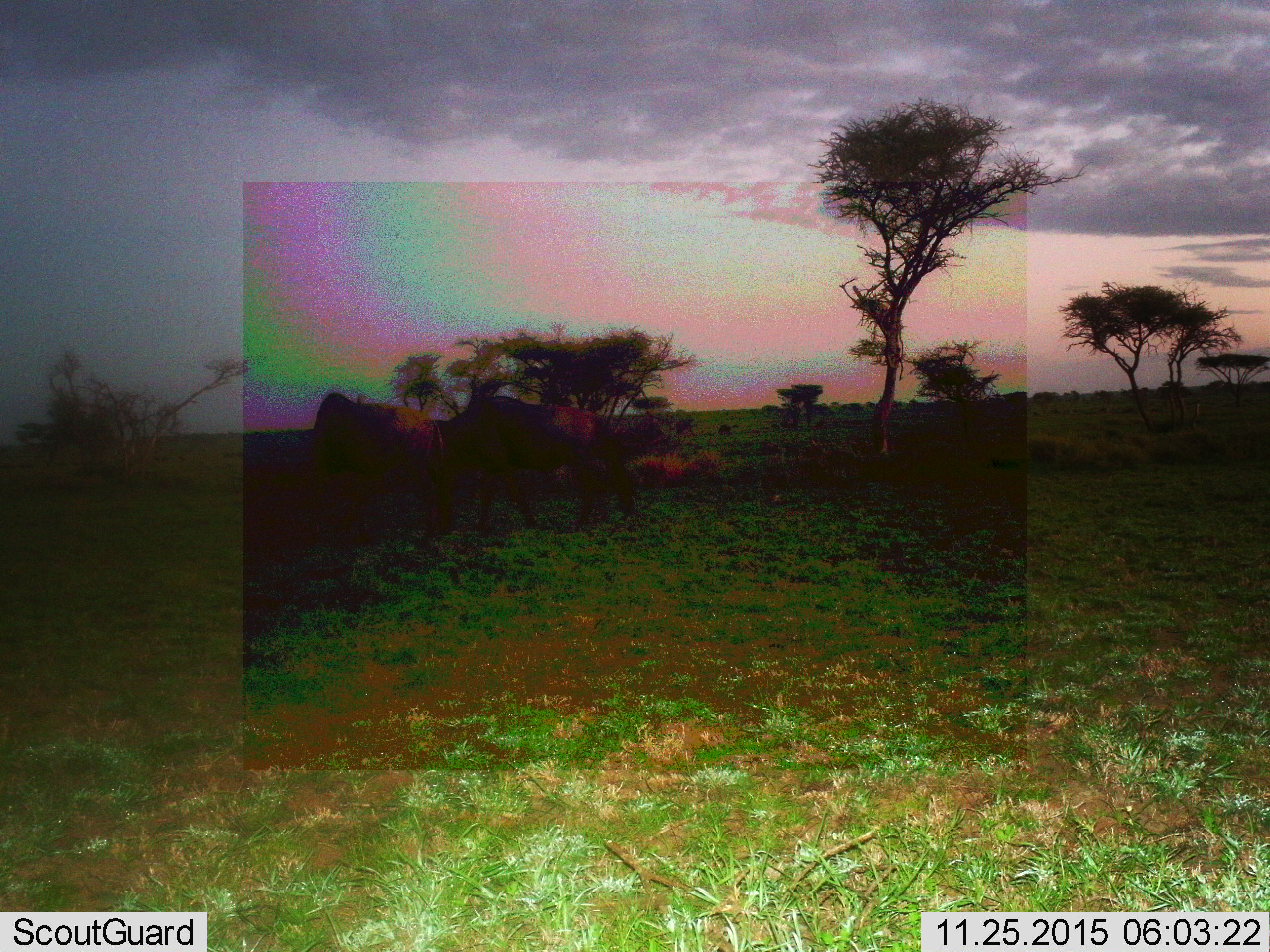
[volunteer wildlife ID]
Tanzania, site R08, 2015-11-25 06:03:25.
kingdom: Animalia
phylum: Chordata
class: Mammalia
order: Artiodactyla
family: Bovidae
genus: Connochaetes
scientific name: Connochaetes taurinus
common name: blue wildebeest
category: wildebeest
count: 2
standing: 50%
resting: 0%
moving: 0%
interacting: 0%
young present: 0%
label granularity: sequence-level